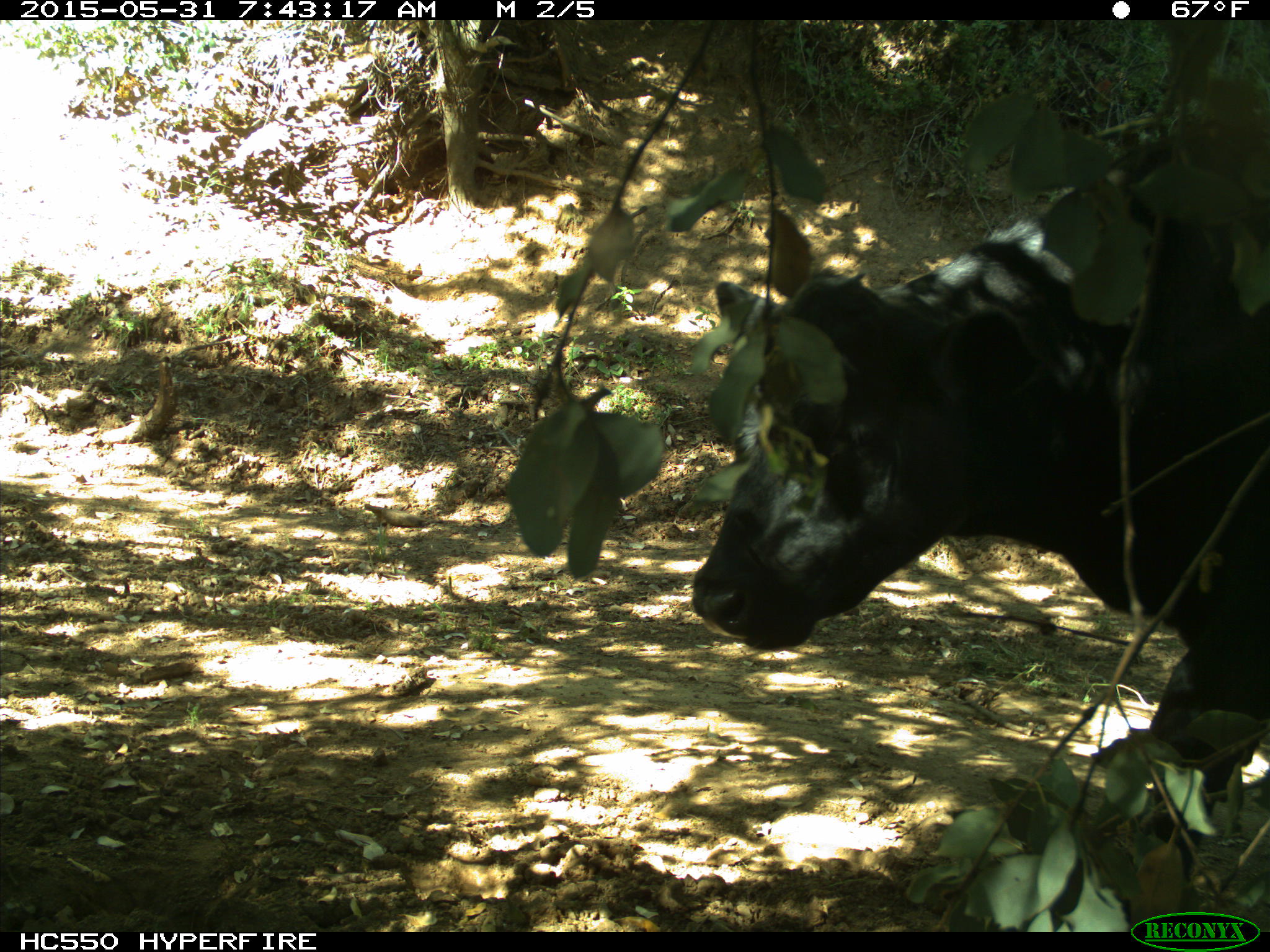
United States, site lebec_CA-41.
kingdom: Animalia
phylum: Chordata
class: Mammalia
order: Artiodactyla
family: Bovidae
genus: Bos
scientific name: Bos taurus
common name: domestic cow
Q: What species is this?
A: Bos taurus (domestic cow).